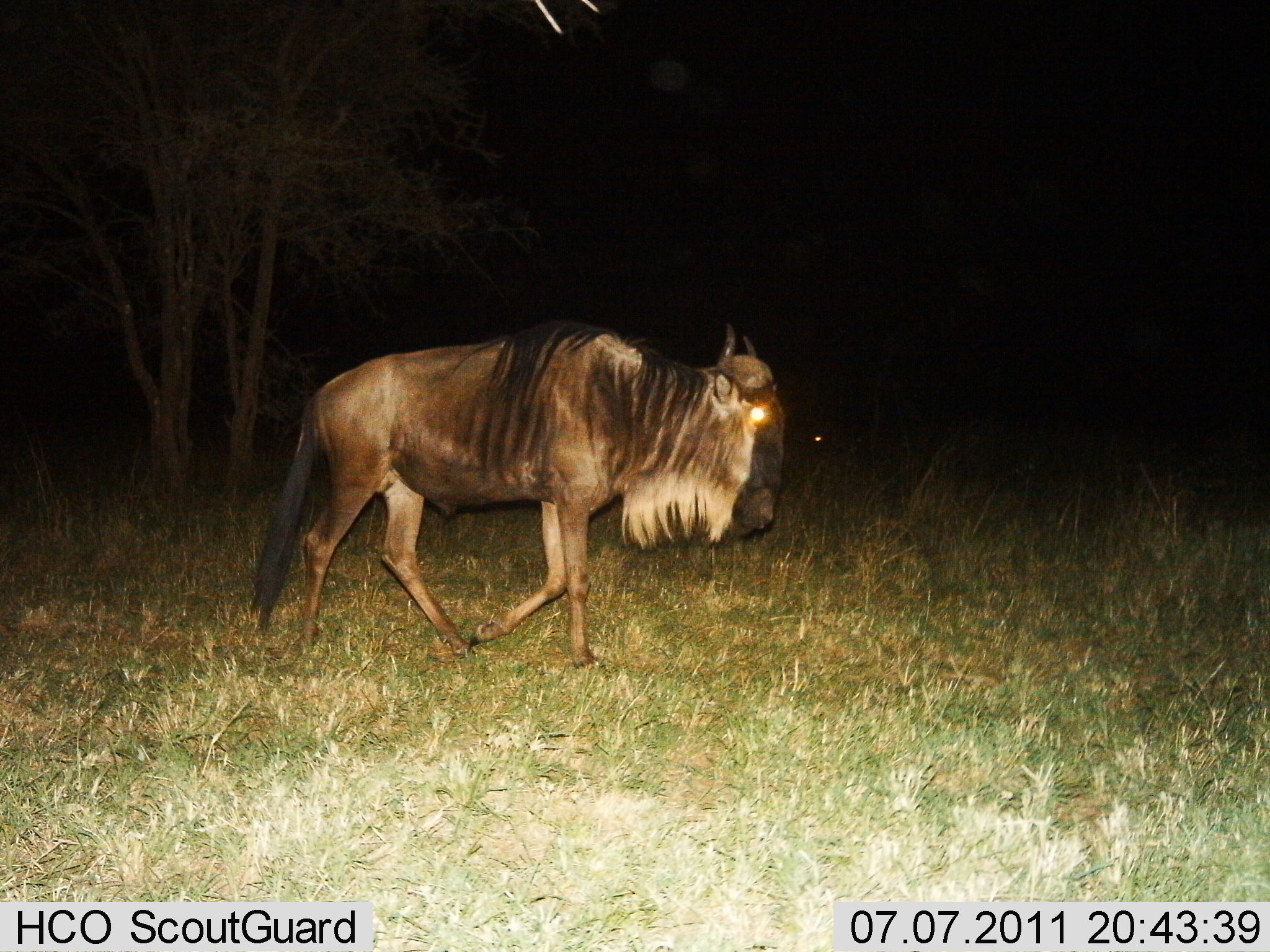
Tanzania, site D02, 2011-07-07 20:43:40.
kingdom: Animalia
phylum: Chordata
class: Mammalia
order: Artiodactyla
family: Bovidae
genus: Connochaetes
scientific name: Connochaetes taurinus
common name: blue wildebeest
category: wildebeest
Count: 1.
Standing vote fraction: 8%.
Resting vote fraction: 0%.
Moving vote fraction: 92%.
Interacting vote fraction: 0%.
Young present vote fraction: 0%.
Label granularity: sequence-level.